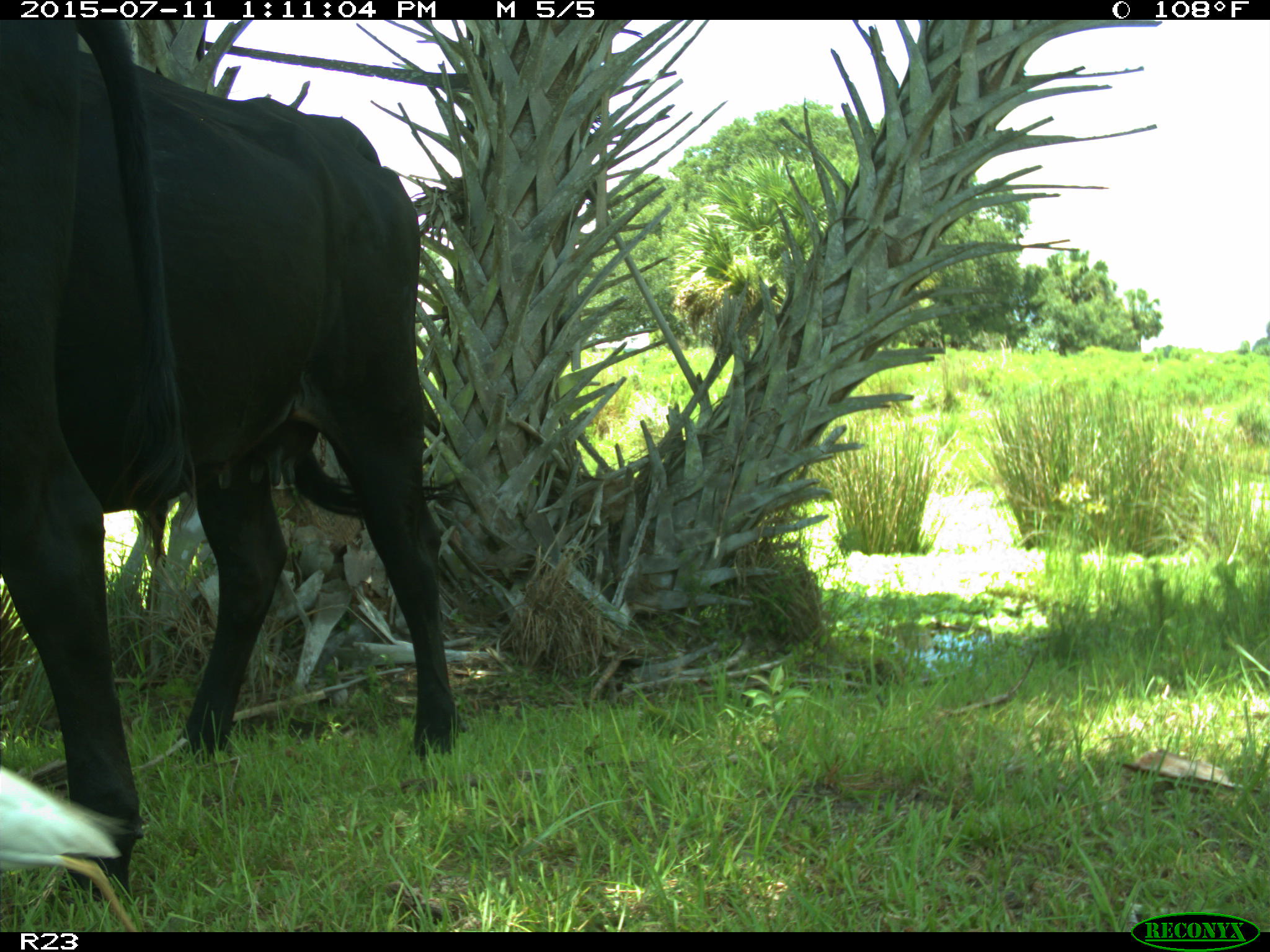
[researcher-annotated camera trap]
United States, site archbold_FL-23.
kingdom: Animalia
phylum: Chordata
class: Mammalia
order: Artiodactyla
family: Bovidae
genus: Bos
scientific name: Bos taurus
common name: domestic cow